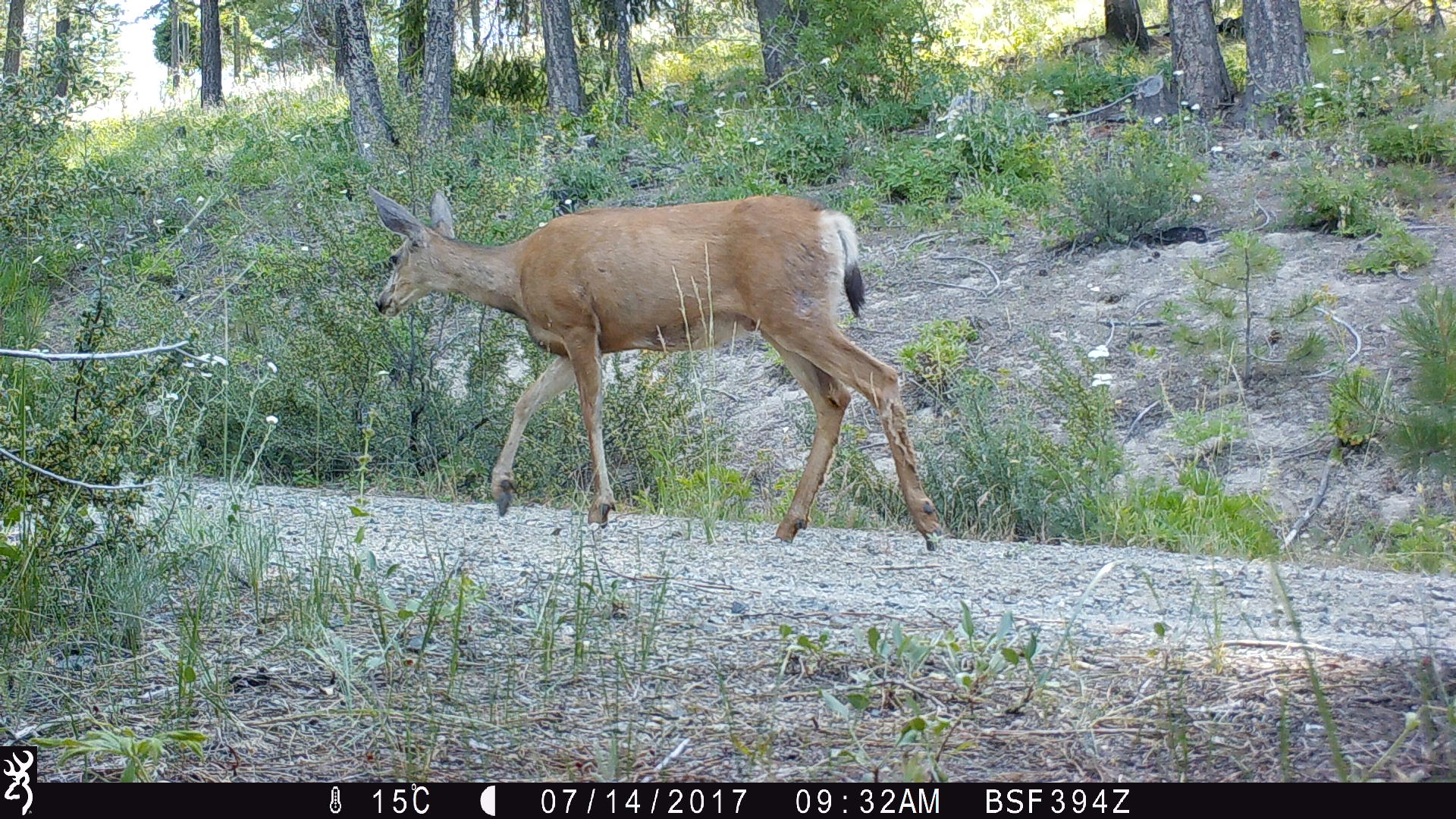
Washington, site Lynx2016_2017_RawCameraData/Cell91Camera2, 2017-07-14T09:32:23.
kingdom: Animalia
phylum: Chordata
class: Mammalia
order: Artiodactyla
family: Cervidae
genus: Odocoileus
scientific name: Odocoileus hemionus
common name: mule deer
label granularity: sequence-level